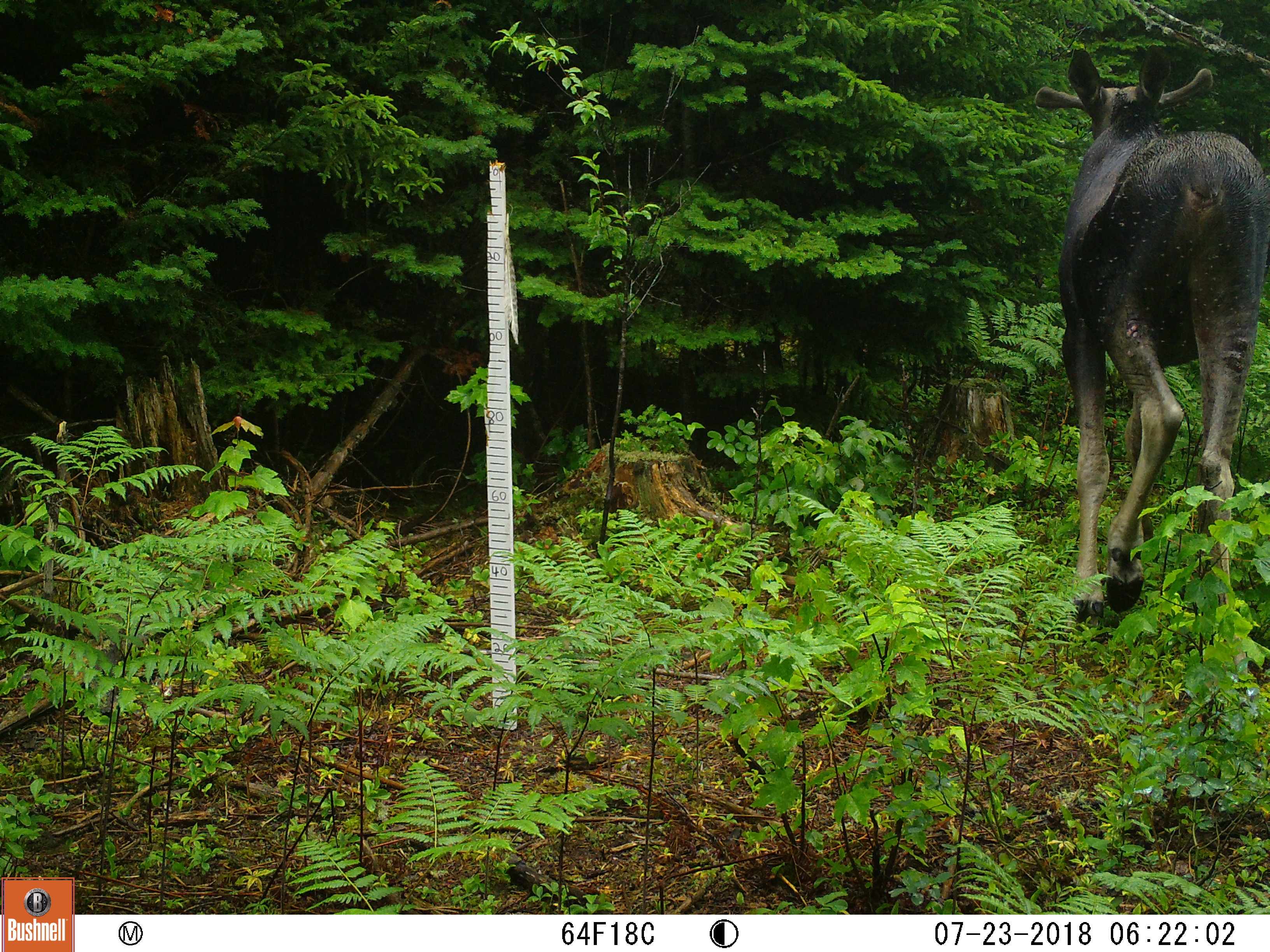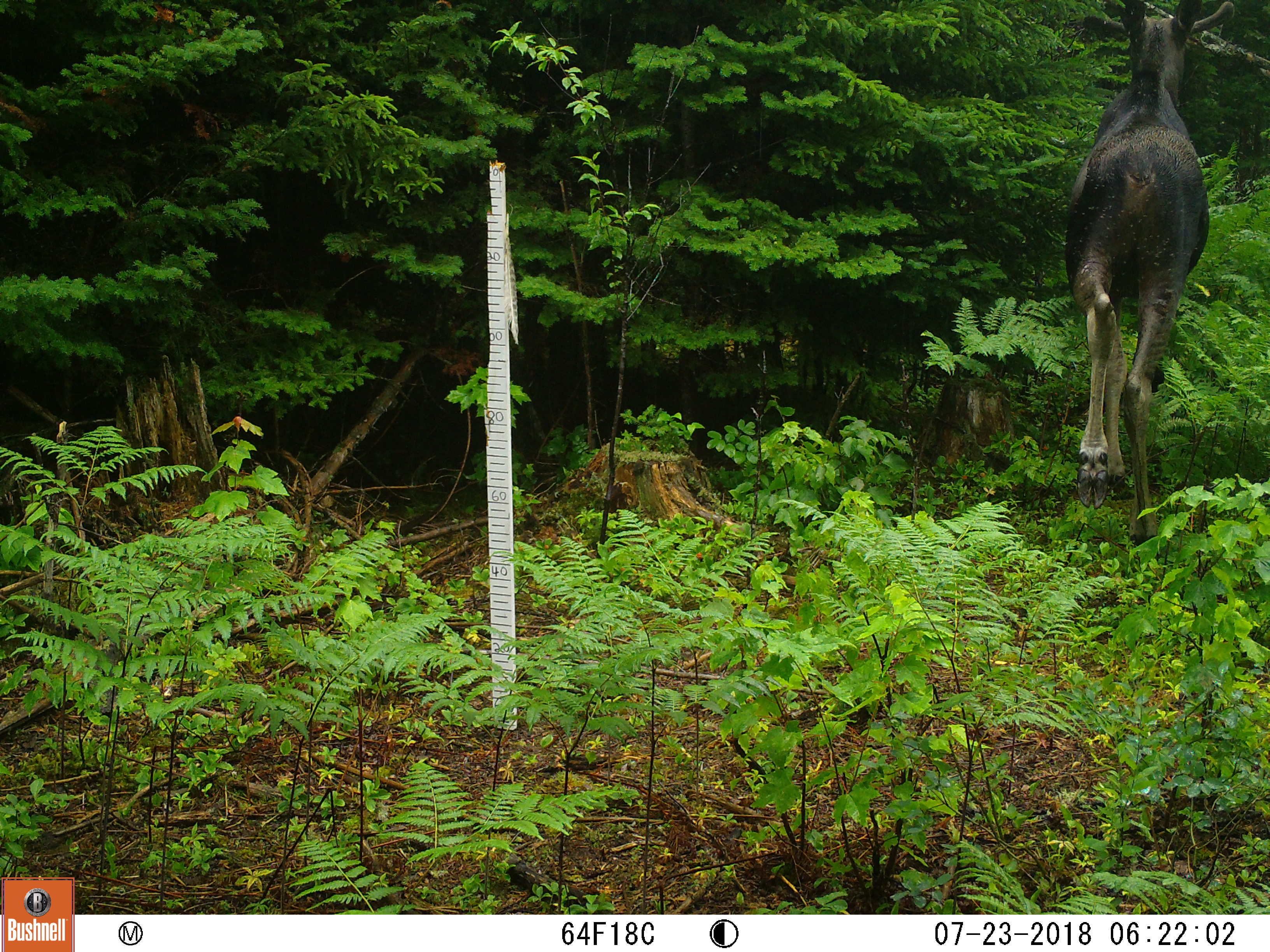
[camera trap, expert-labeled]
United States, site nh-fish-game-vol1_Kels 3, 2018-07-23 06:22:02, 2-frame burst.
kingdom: Animalia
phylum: Chordata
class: Mammalia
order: Artiodactyla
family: Cervidae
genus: Alces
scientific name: Alces alces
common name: moose